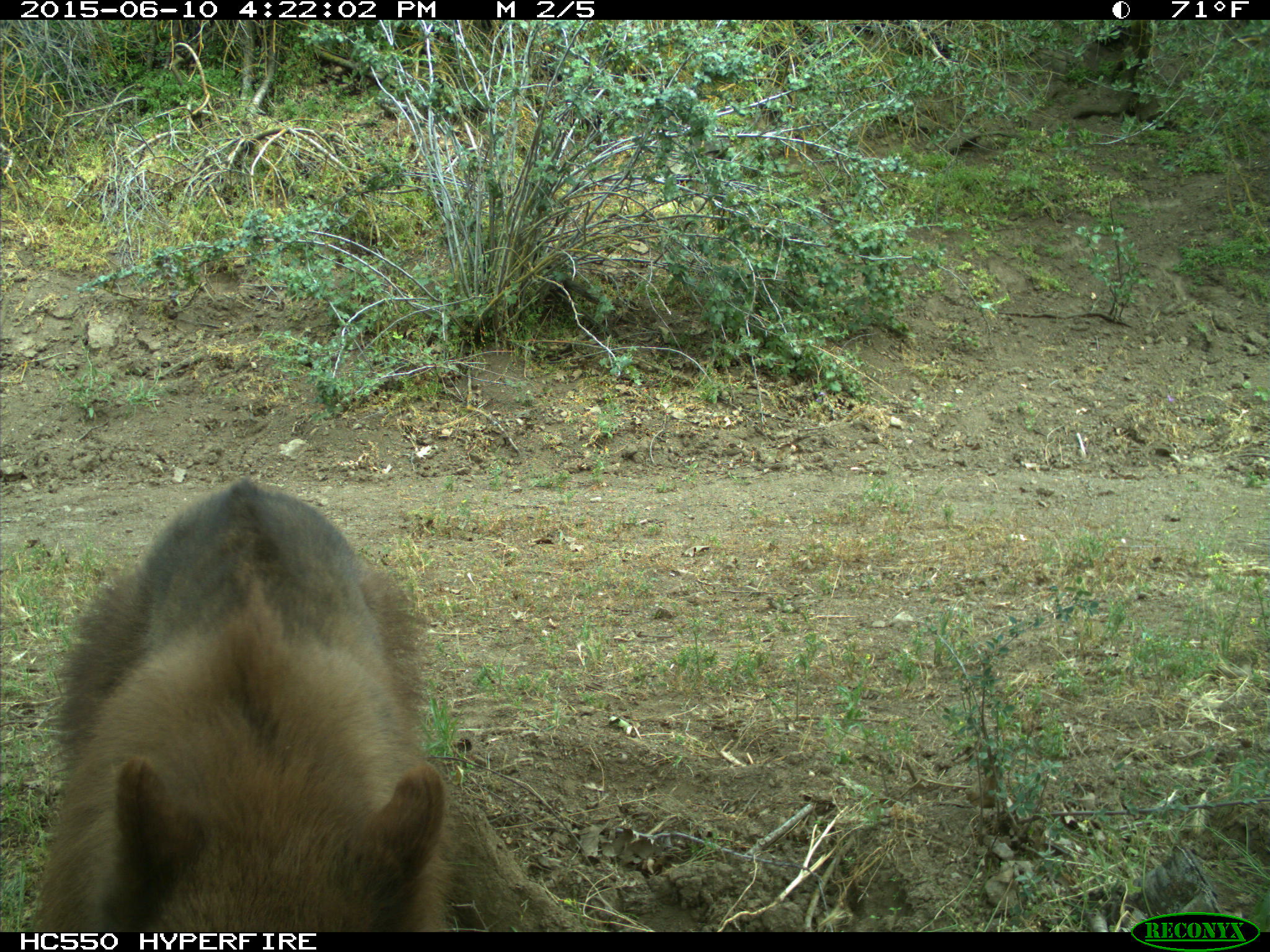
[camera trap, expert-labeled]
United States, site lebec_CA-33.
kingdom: Animalia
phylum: Chordata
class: Mammalia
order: Carnivora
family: Ursidae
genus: Ursus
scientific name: Ursus americanus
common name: american black bear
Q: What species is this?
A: Ursus americanus (american black bear).